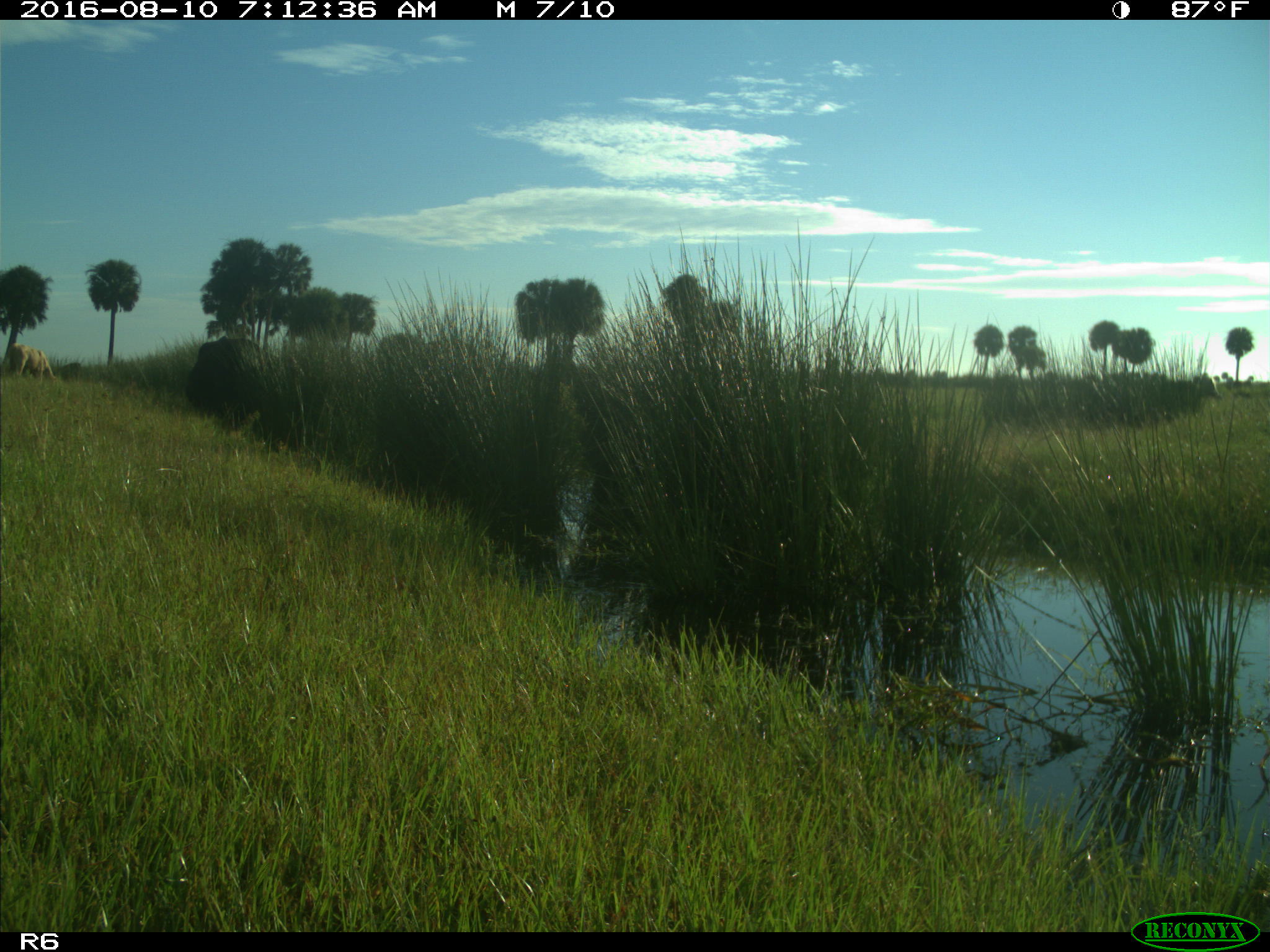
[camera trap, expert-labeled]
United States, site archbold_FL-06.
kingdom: Animalia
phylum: Chordata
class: Mammalia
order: Artiodactyla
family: Bovidae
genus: Bos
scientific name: Bos taurus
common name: domestic cow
Bos taurus (domestic cow).